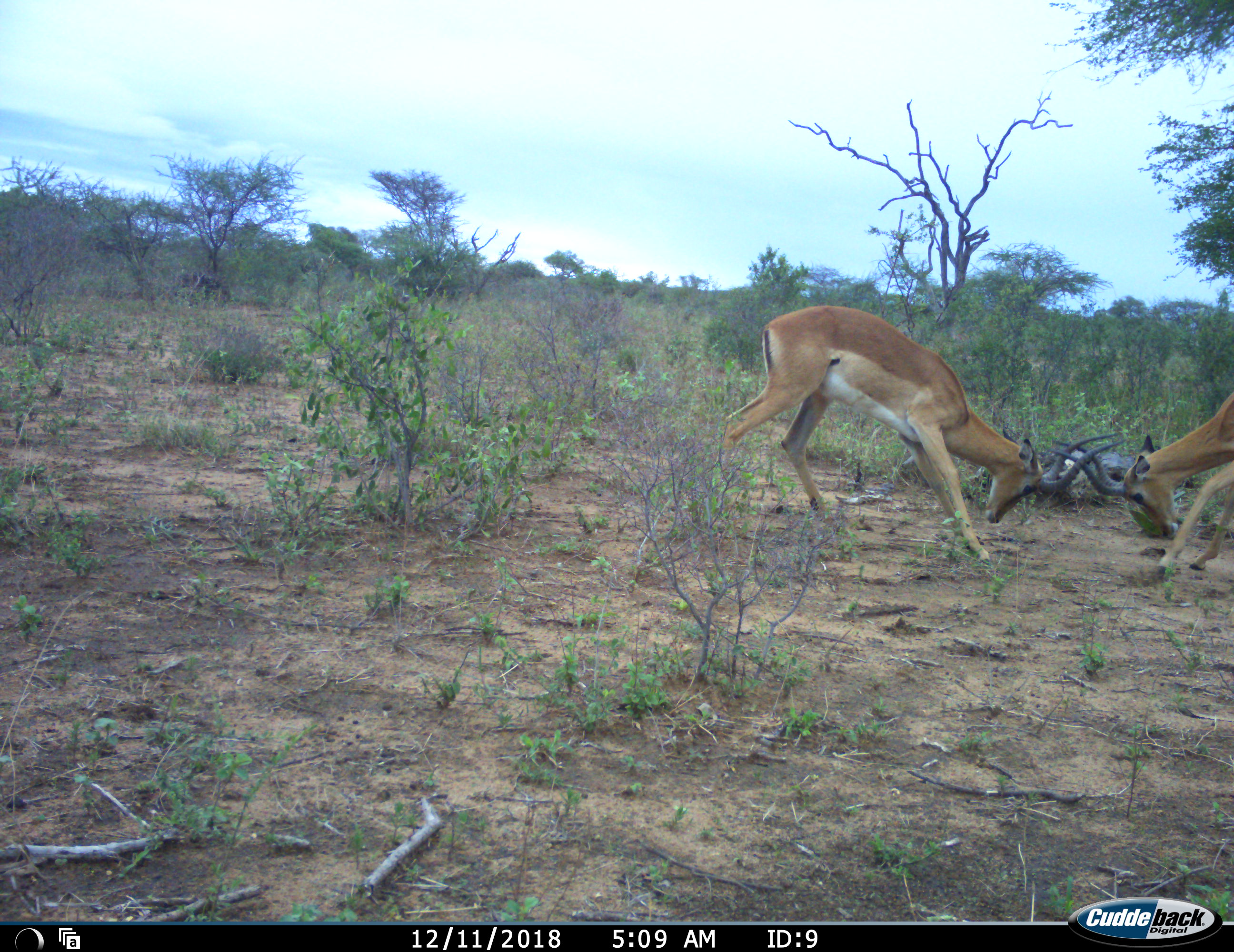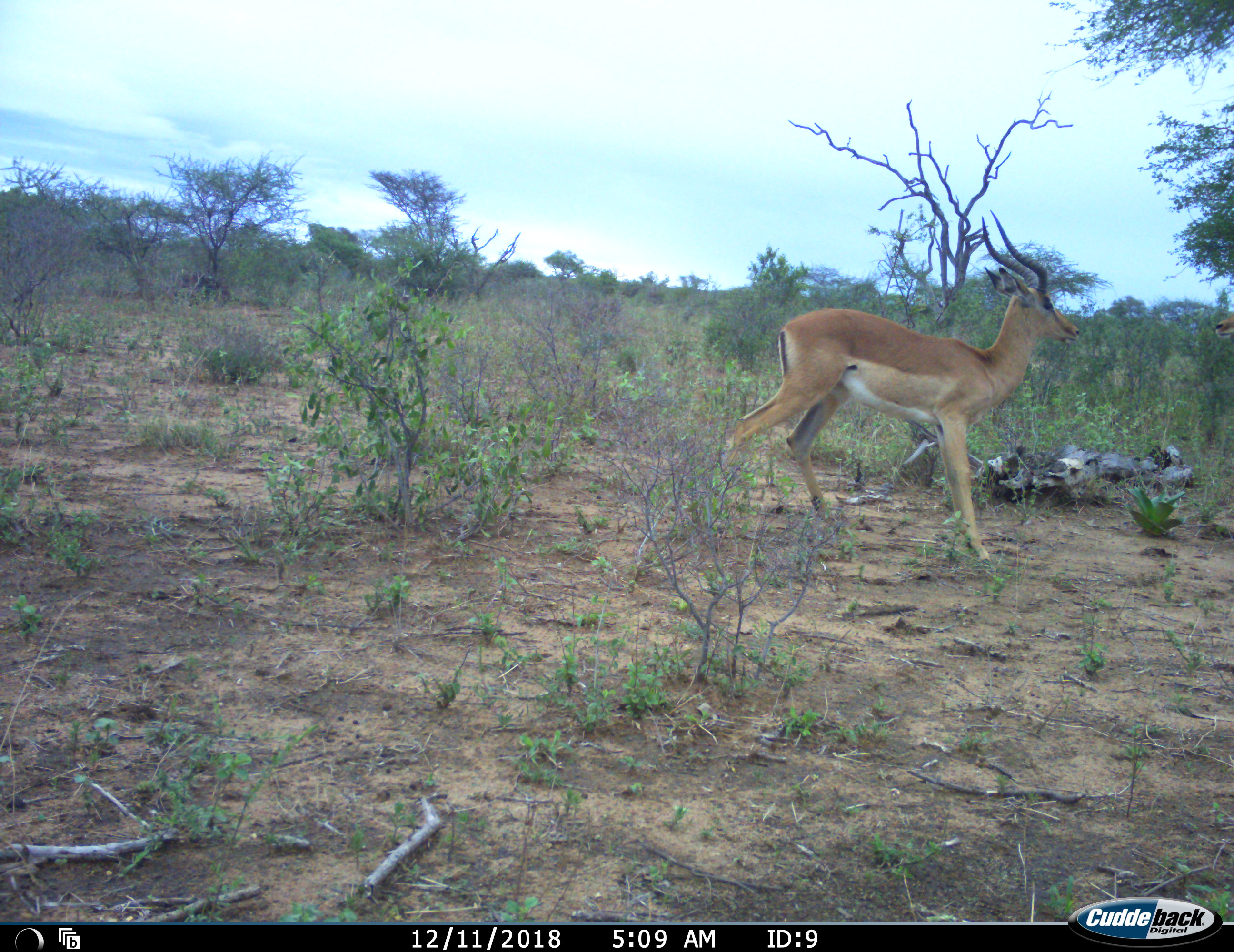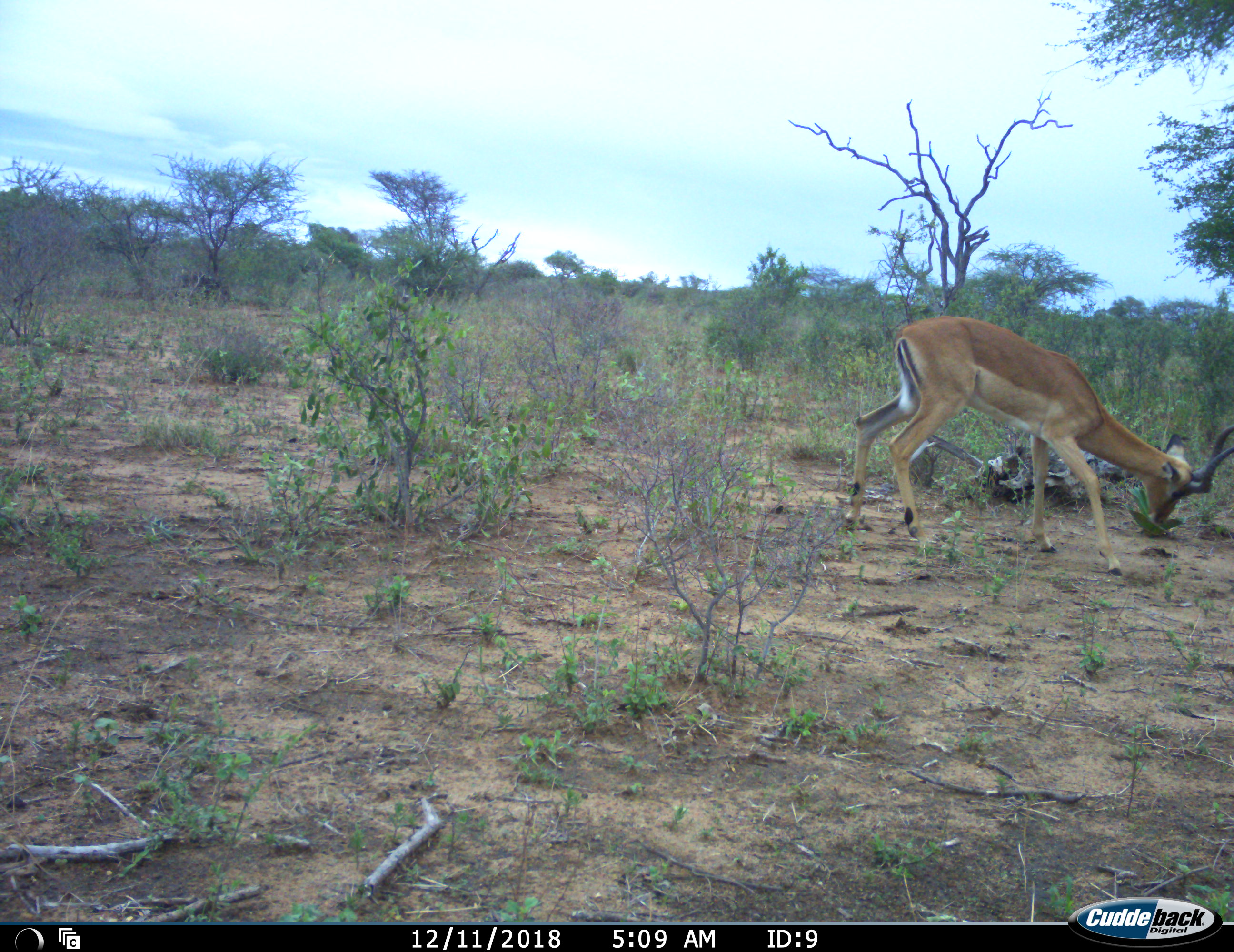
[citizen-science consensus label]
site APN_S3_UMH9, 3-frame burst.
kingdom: Animalia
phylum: Chordata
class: Mammalia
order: Artiodactyla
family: Bovidae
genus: Aepyceros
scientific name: Aepyceros melampus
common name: impala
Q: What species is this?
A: Impala (Aepyceros melampus).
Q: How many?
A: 2.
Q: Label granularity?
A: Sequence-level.